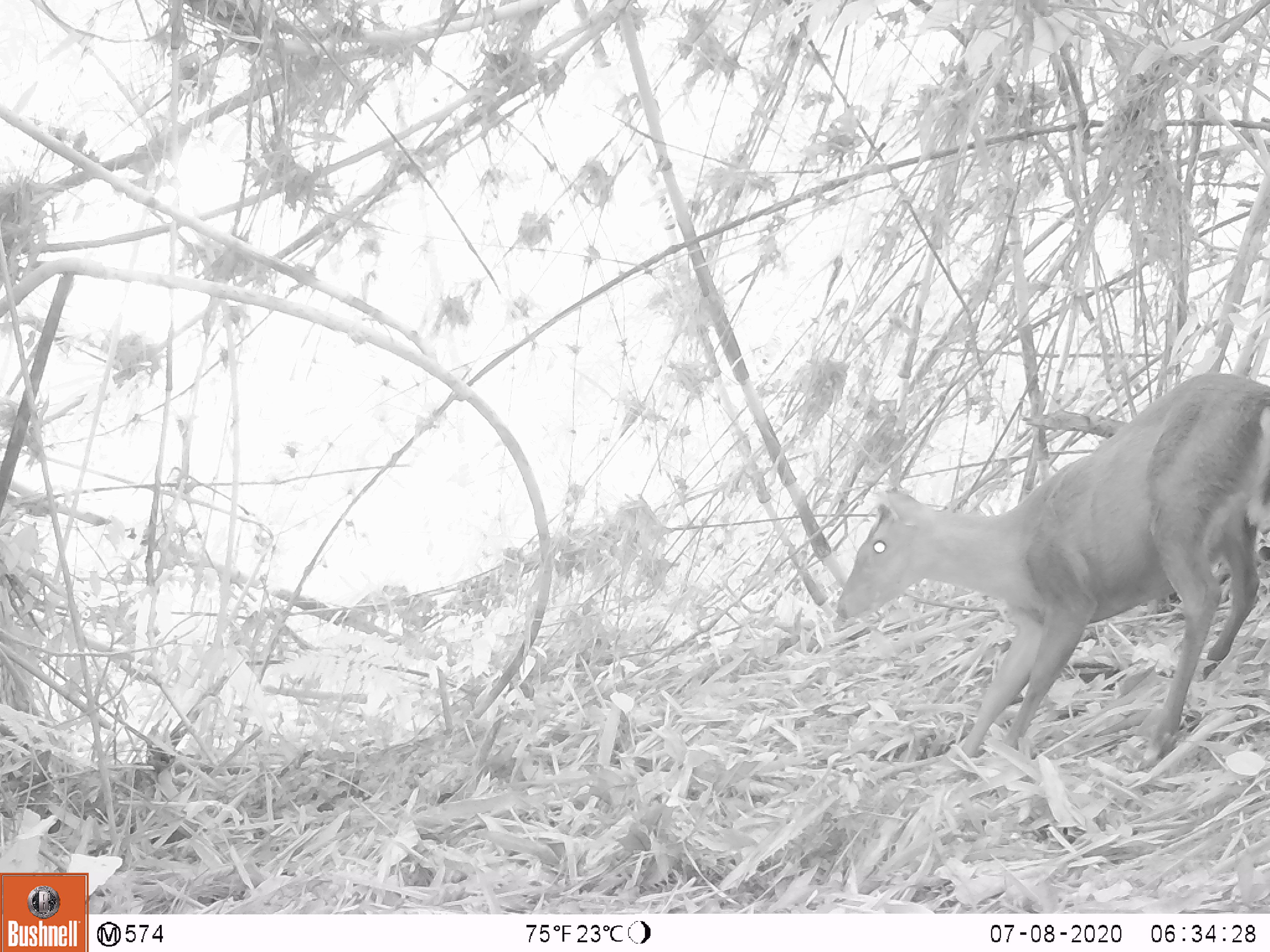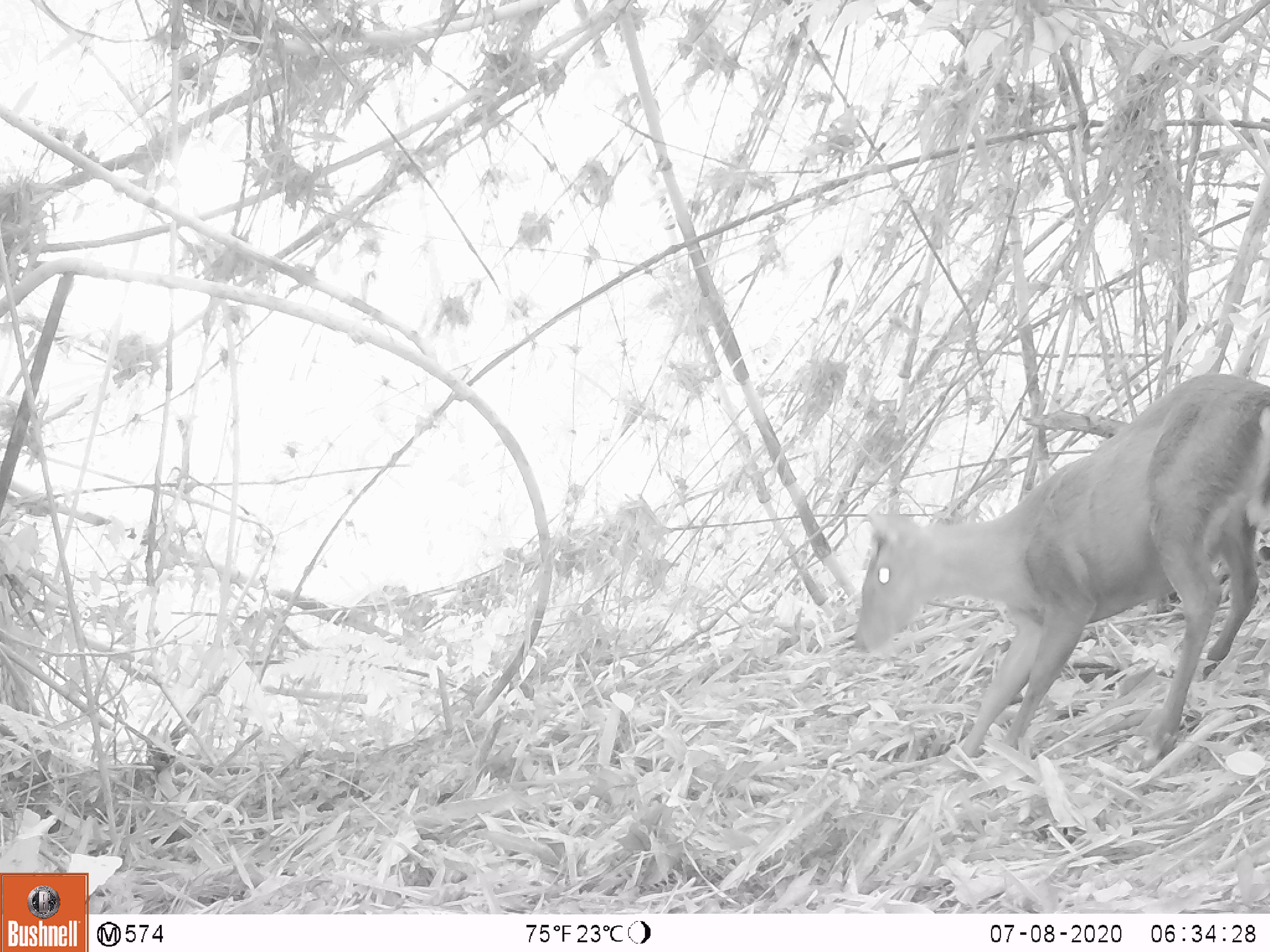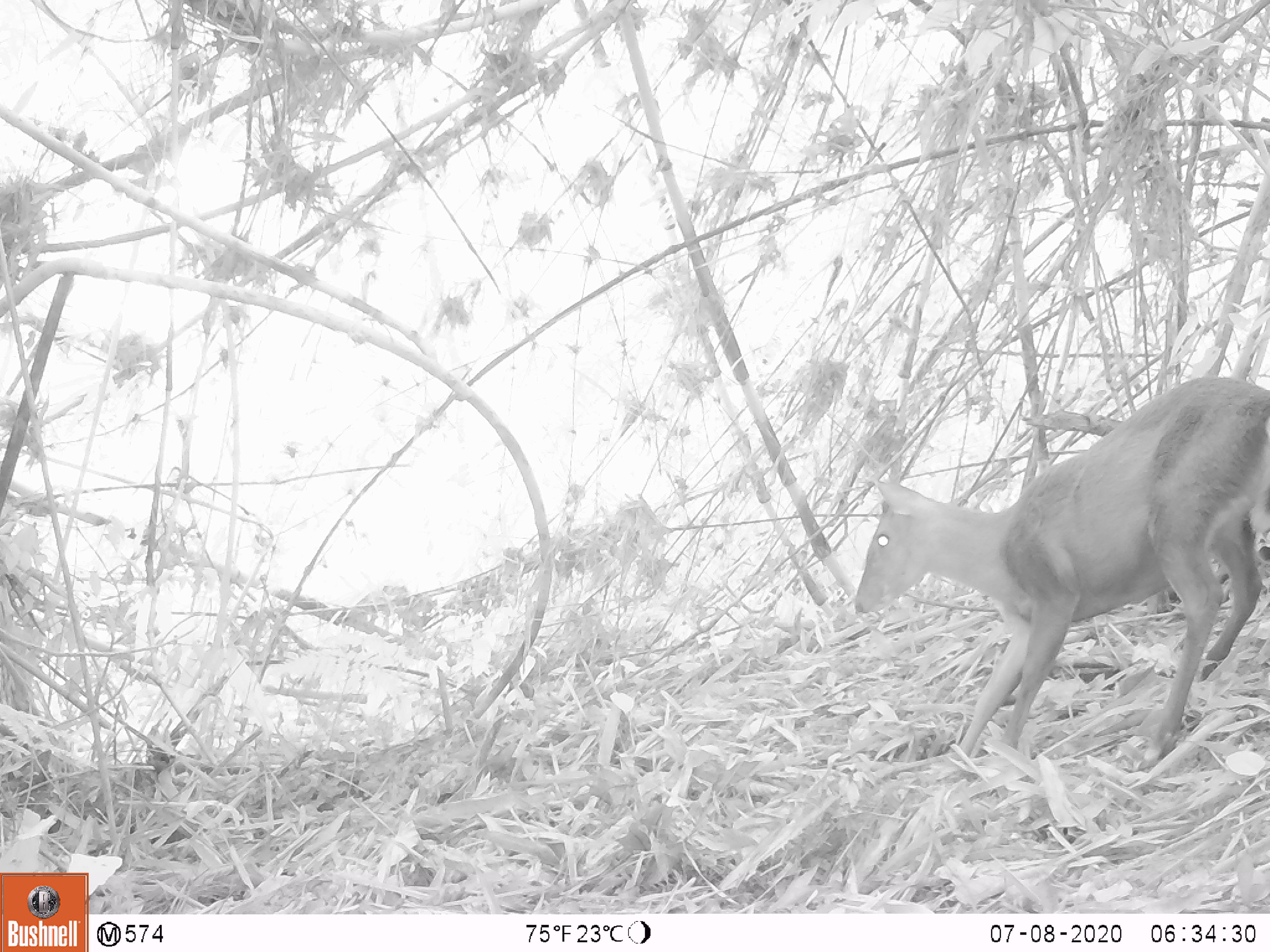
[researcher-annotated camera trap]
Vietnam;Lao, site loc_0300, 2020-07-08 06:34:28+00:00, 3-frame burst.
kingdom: Animalia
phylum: Chordata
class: Mammalia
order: Artiodactyla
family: Cervidae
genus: Muntiacus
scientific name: Muntiacus rooseveltorum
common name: roosevelt's muntjac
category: roosevelts muntjac group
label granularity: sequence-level